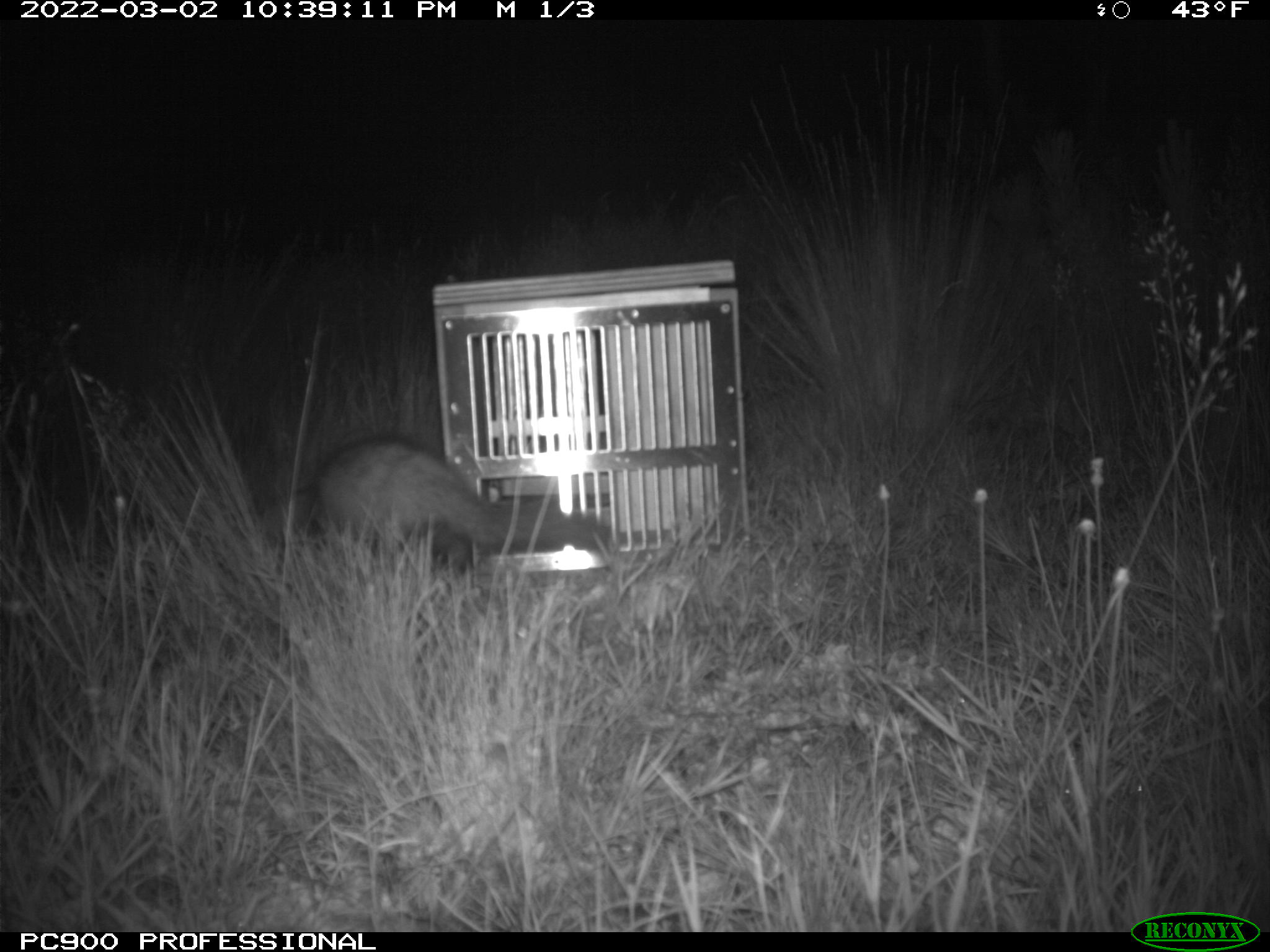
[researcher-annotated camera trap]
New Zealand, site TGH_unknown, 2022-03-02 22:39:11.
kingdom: Animalia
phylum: Chordata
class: Mammalia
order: Carnivora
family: Mustelidae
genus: Mustela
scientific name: Mustela furo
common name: ferret